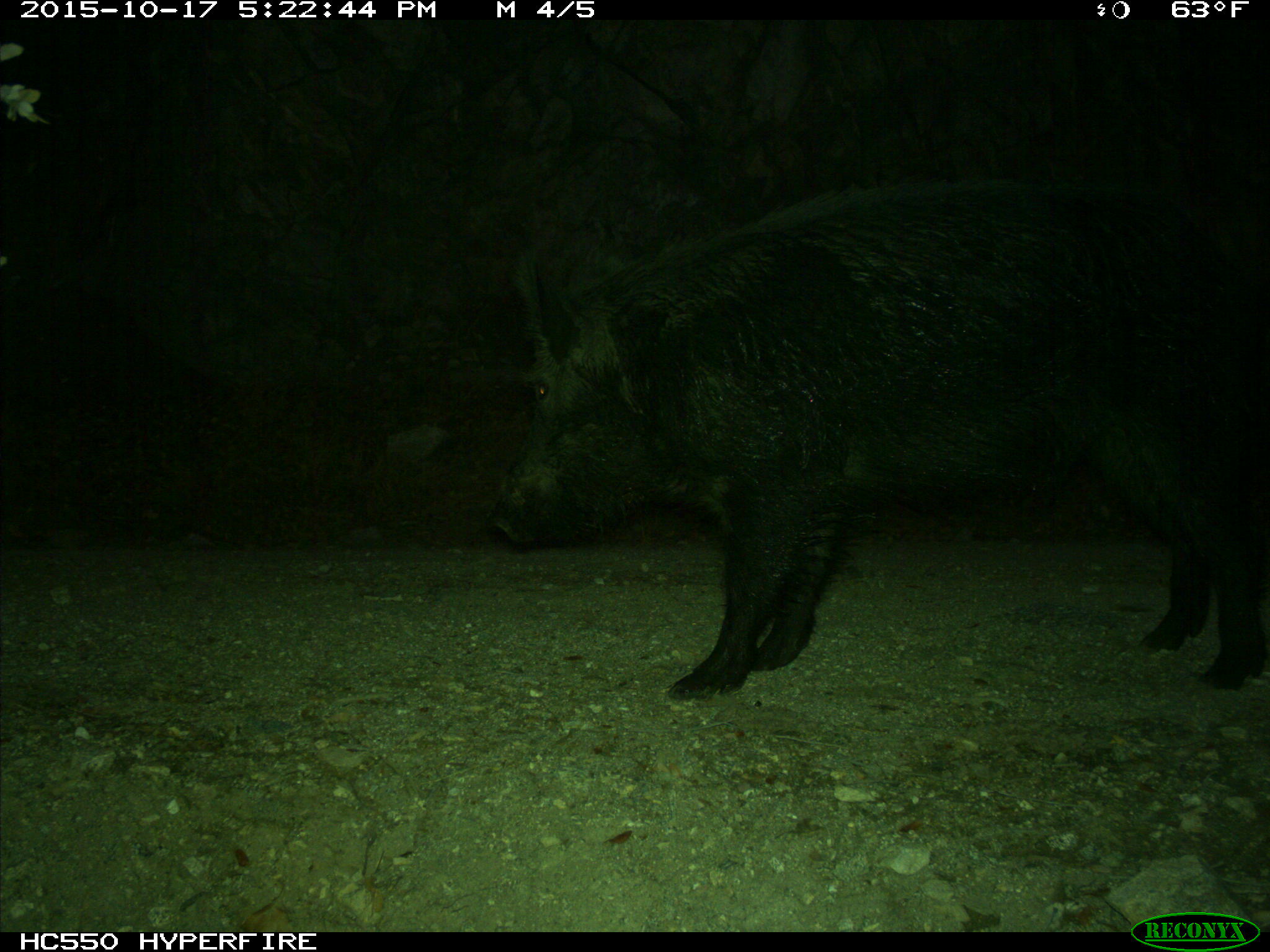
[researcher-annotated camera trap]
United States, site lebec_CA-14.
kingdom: Animalia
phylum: Chordata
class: Mammalia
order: Artiodactyla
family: Suidae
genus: Sus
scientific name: Sus scrofa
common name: wild boar